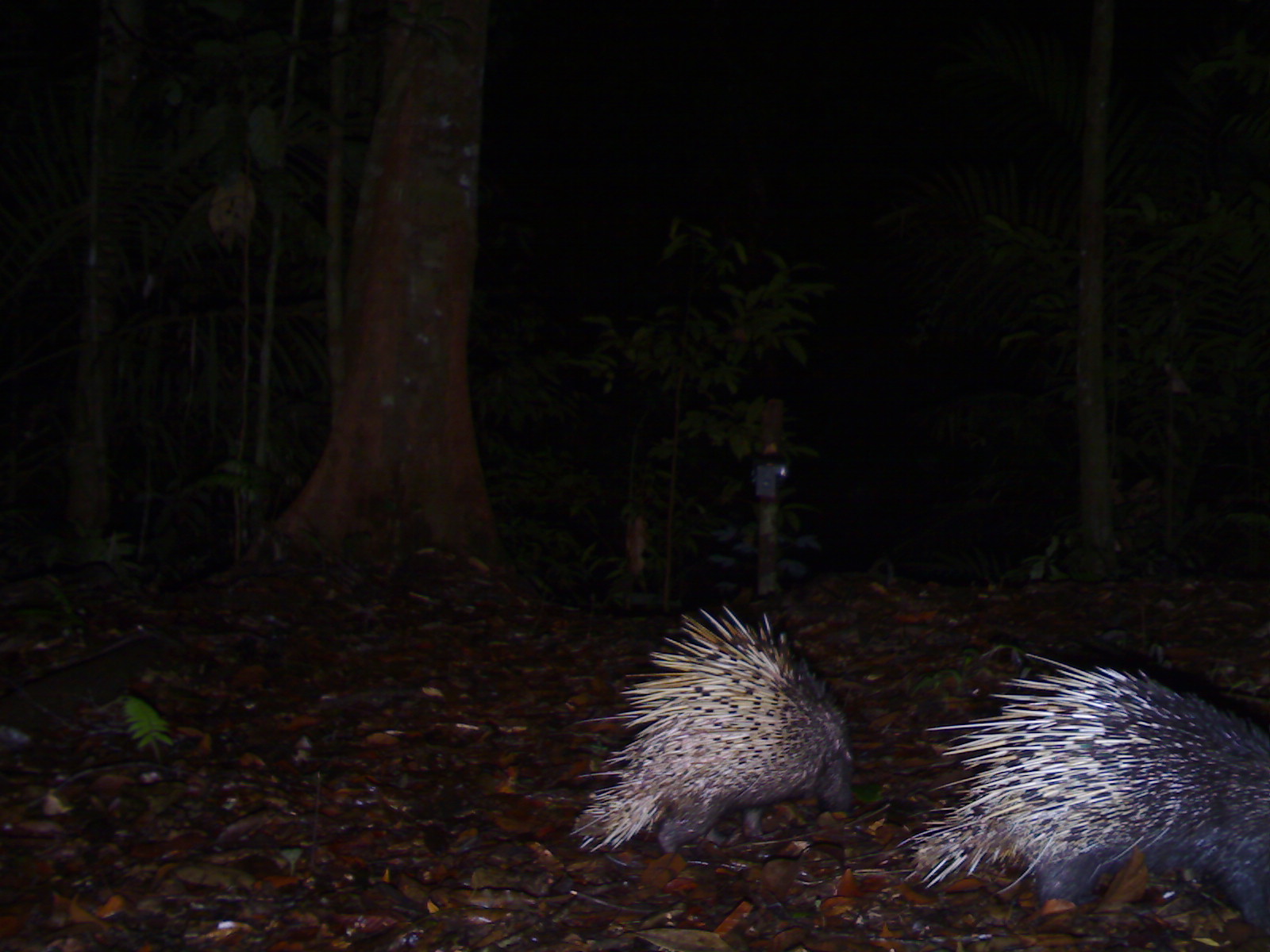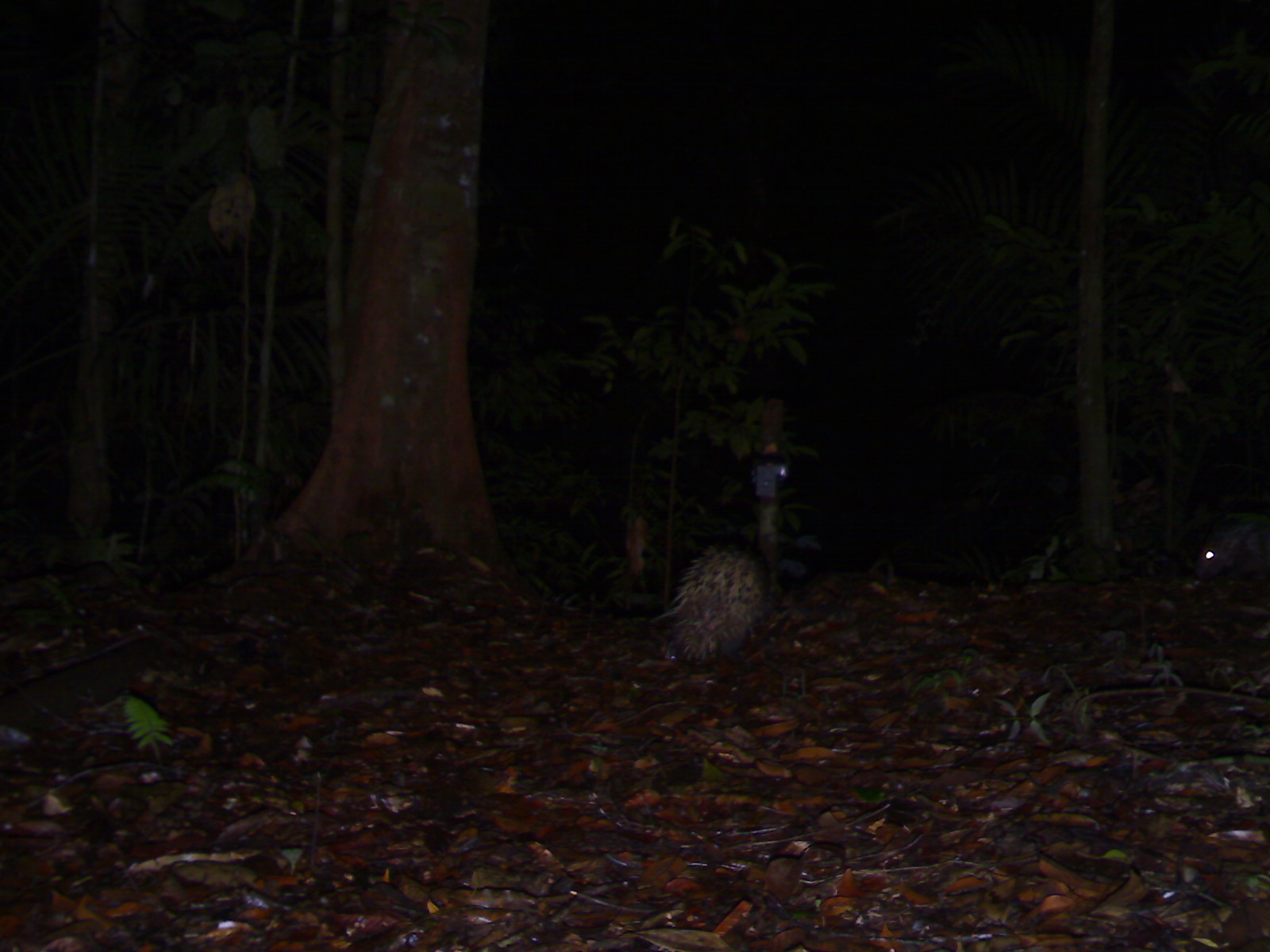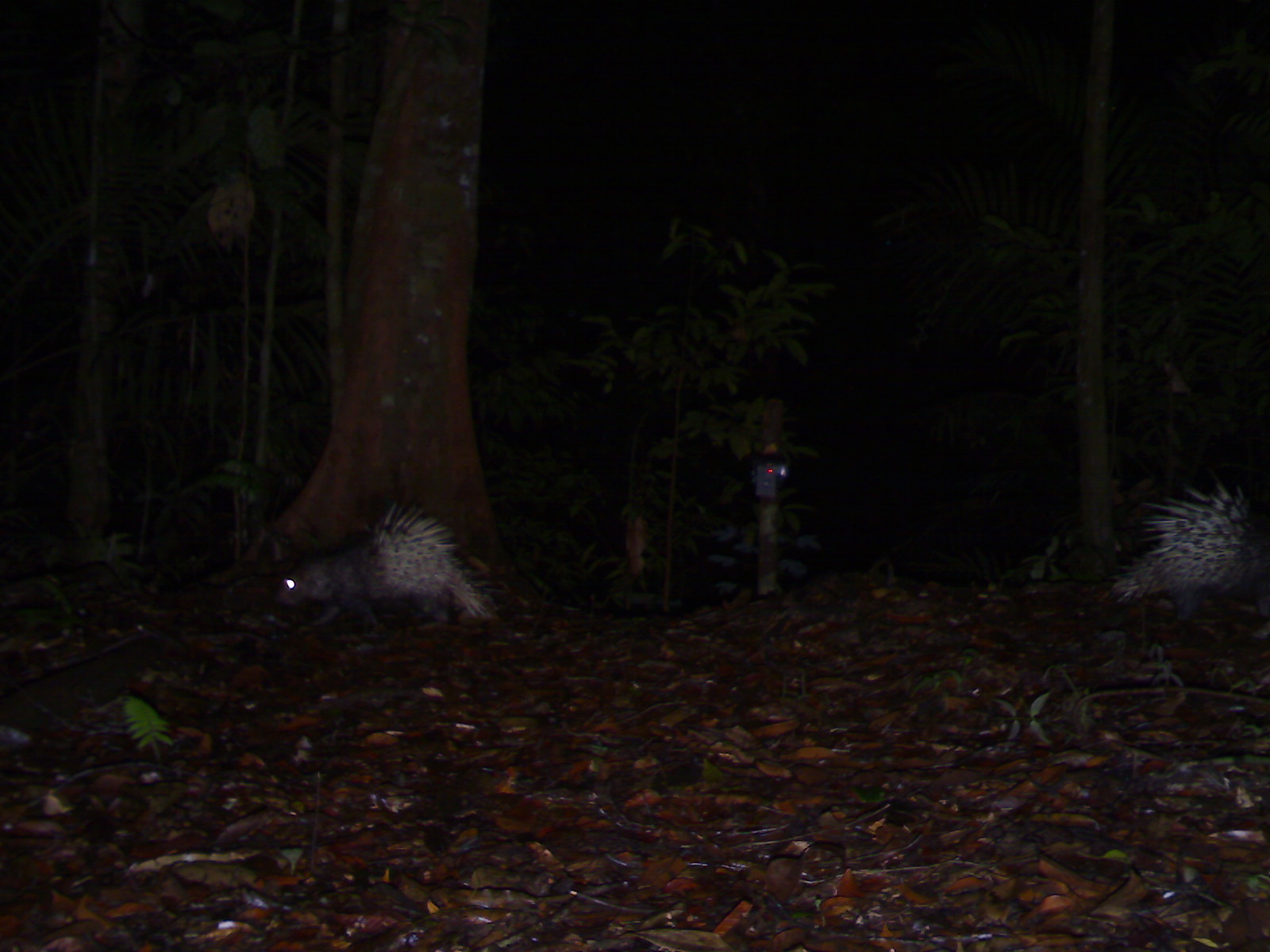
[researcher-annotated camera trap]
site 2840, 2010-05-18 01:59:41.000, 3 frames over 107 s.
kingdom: Animalia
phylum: Chordata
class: Mammalia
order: Rodentia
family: Hystricidae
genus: Hystrix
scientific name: Hystrix brachyura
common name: east asian porcupine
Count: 2.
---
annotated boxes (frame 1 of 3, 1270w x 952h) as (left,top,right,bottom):
hystrix brachyura: (895,652,1268,932); (568,602,853,855)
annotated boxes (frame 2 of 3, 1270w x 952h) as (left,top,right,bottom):
hystrix brachyura: (663,547,769,664); (1191,510,1270,593)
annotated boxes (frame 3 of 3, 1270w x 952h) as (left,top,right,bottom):
hystrix brachyura: (276,501,500,634); (1106,472,1266,638)